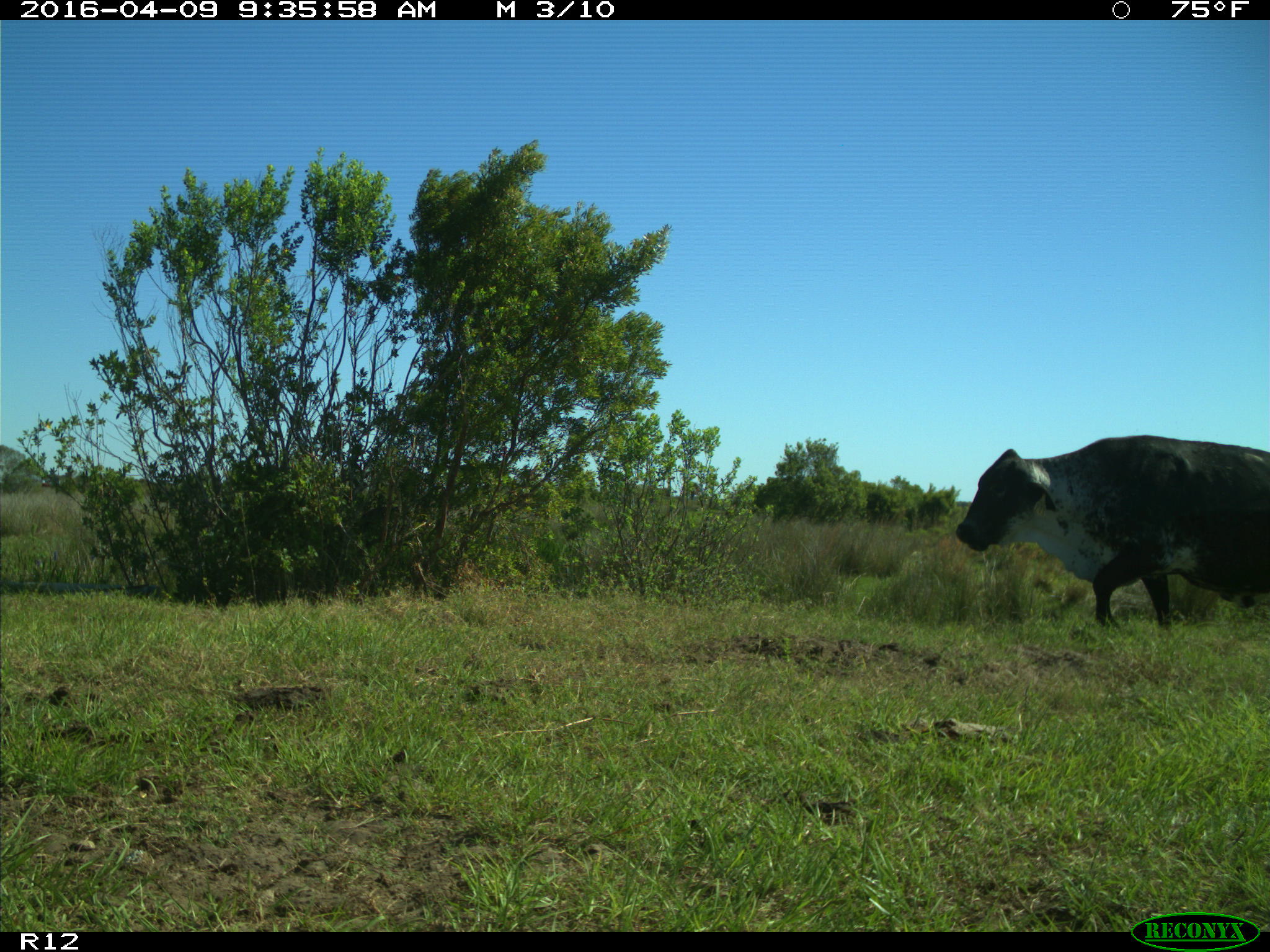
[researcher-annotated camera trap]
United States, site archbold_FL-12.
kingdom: Animalia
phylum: Chordata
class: Mammalia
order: Artiodactyla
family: Bovidae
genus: Bos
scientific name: Bos taurus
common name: domestic cow